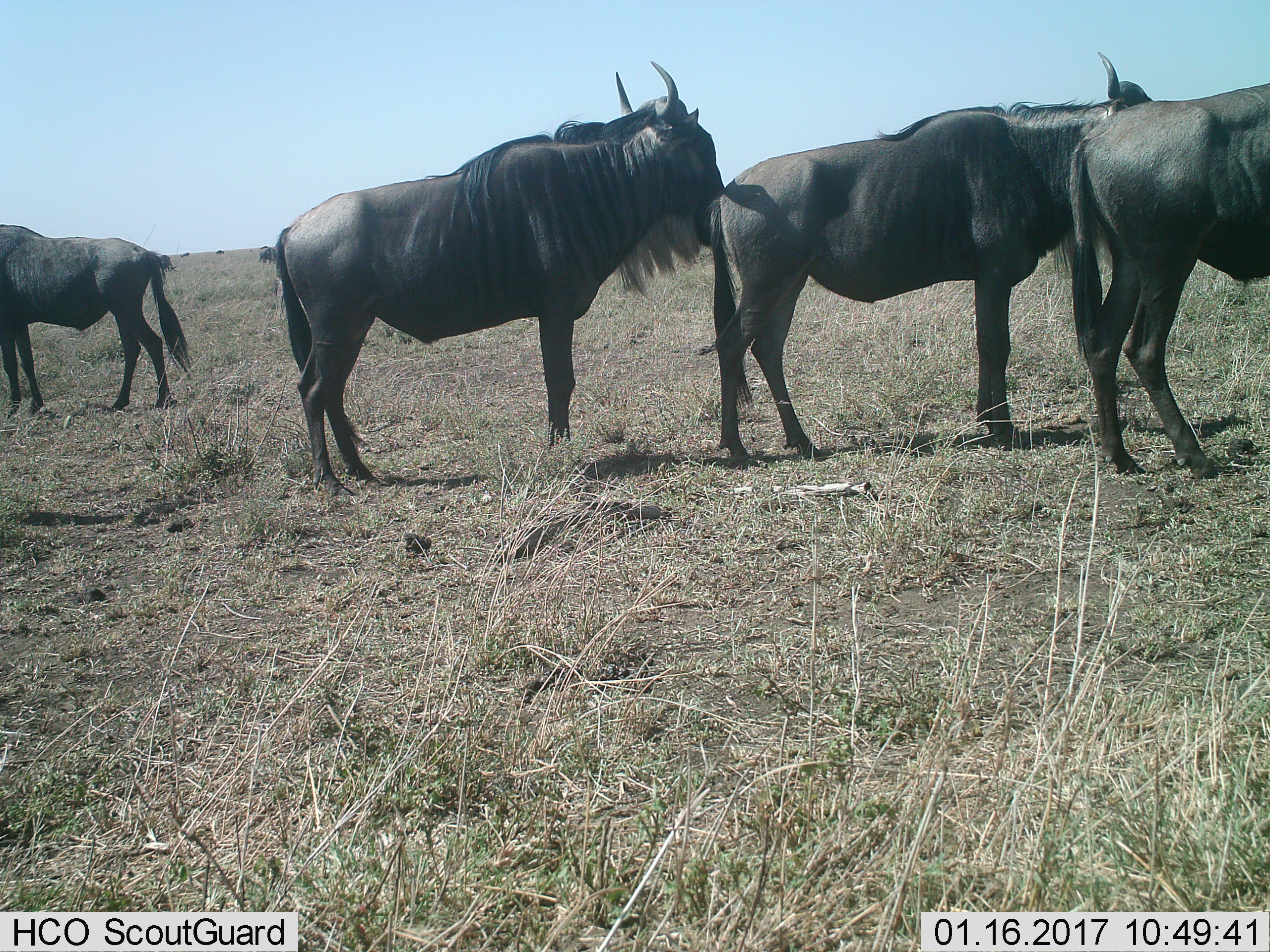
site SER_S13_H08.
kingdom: Animalia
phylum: Chordata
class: Mammalia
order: Artiodactyla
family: Bovidae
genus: Connochaetes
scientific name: Connochaetes taurinus taurinus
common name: blue wildebeest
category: wildebeestblue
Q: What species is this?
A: Wildebeestblue (blue wildebeest) (Connochaetes taurinus taurinus).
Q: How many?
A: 4.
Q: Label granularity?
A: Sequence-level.